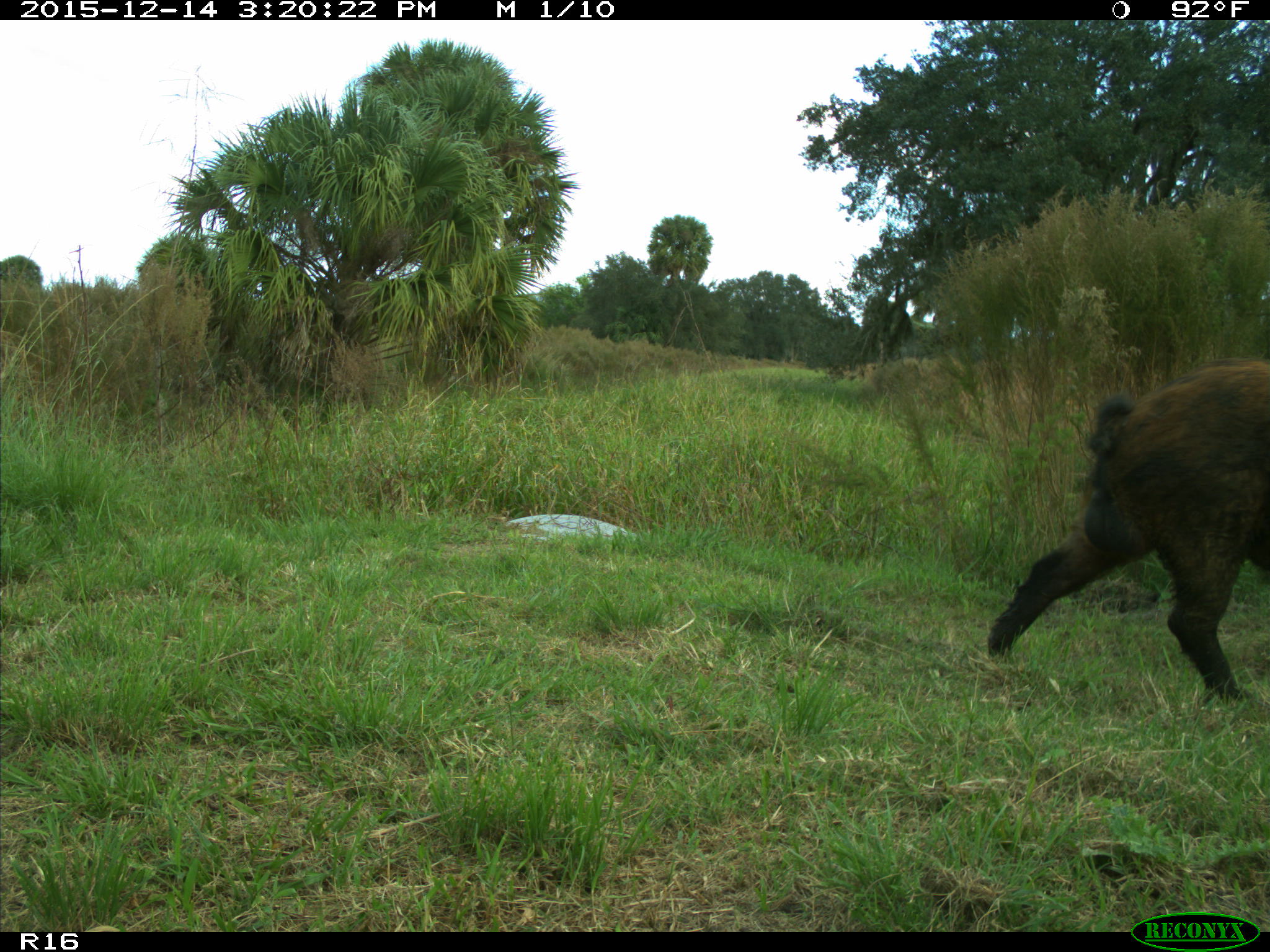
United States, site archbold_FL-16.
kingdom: Animalia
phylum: Chordata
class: Mammalia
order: Artiodactyla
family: Suidae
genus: Sus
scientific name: Sus scrofa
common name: wild boar